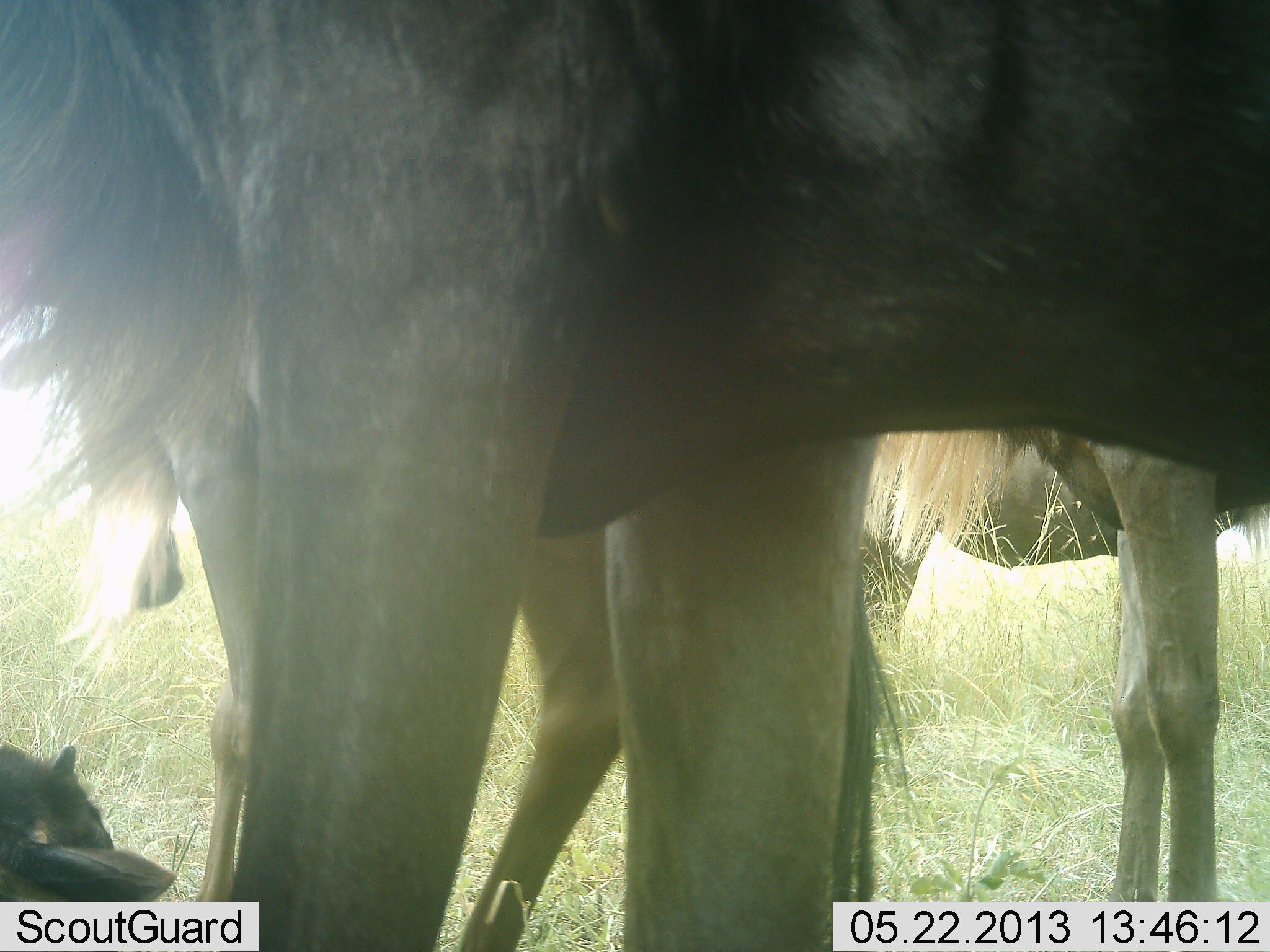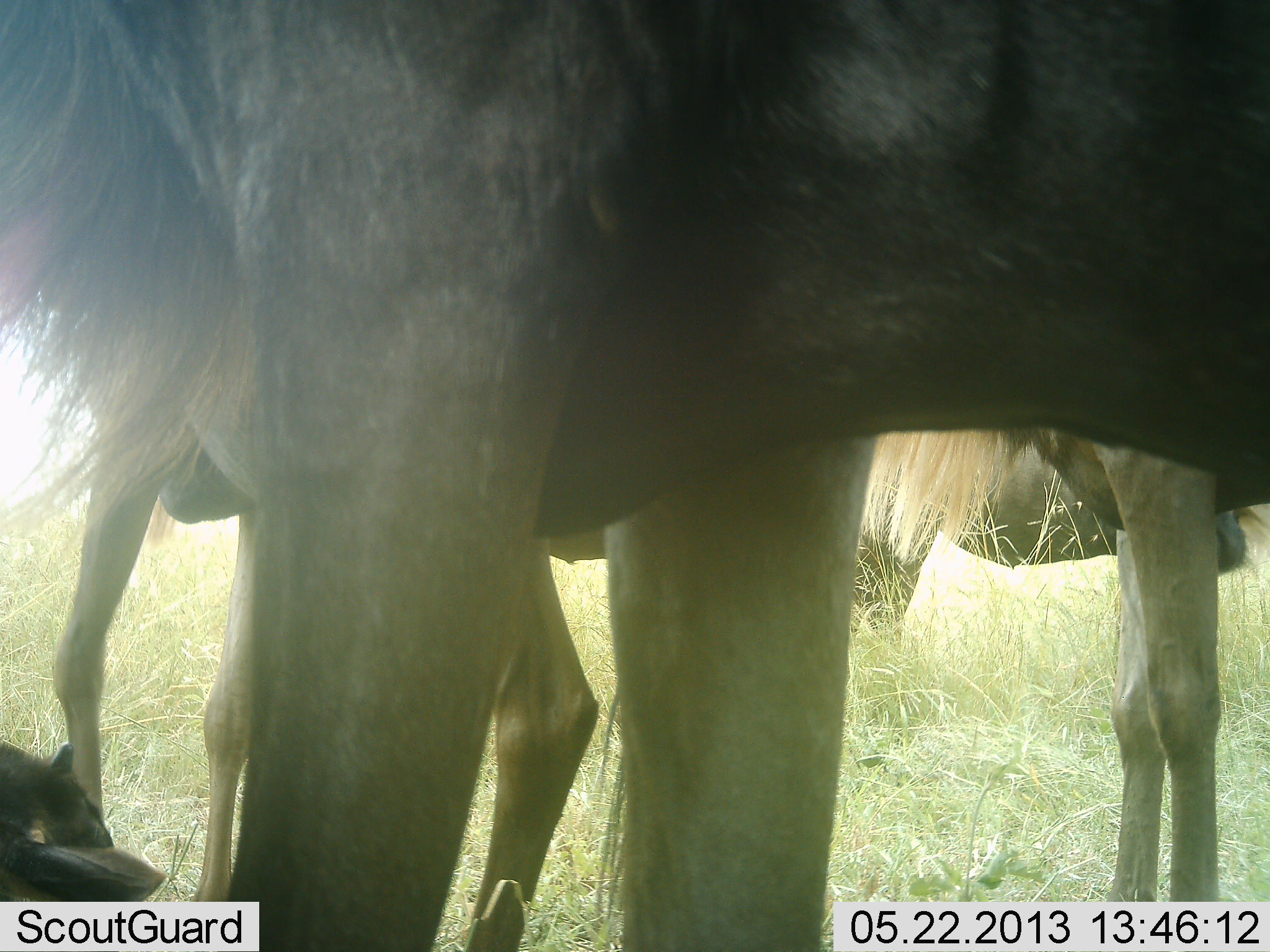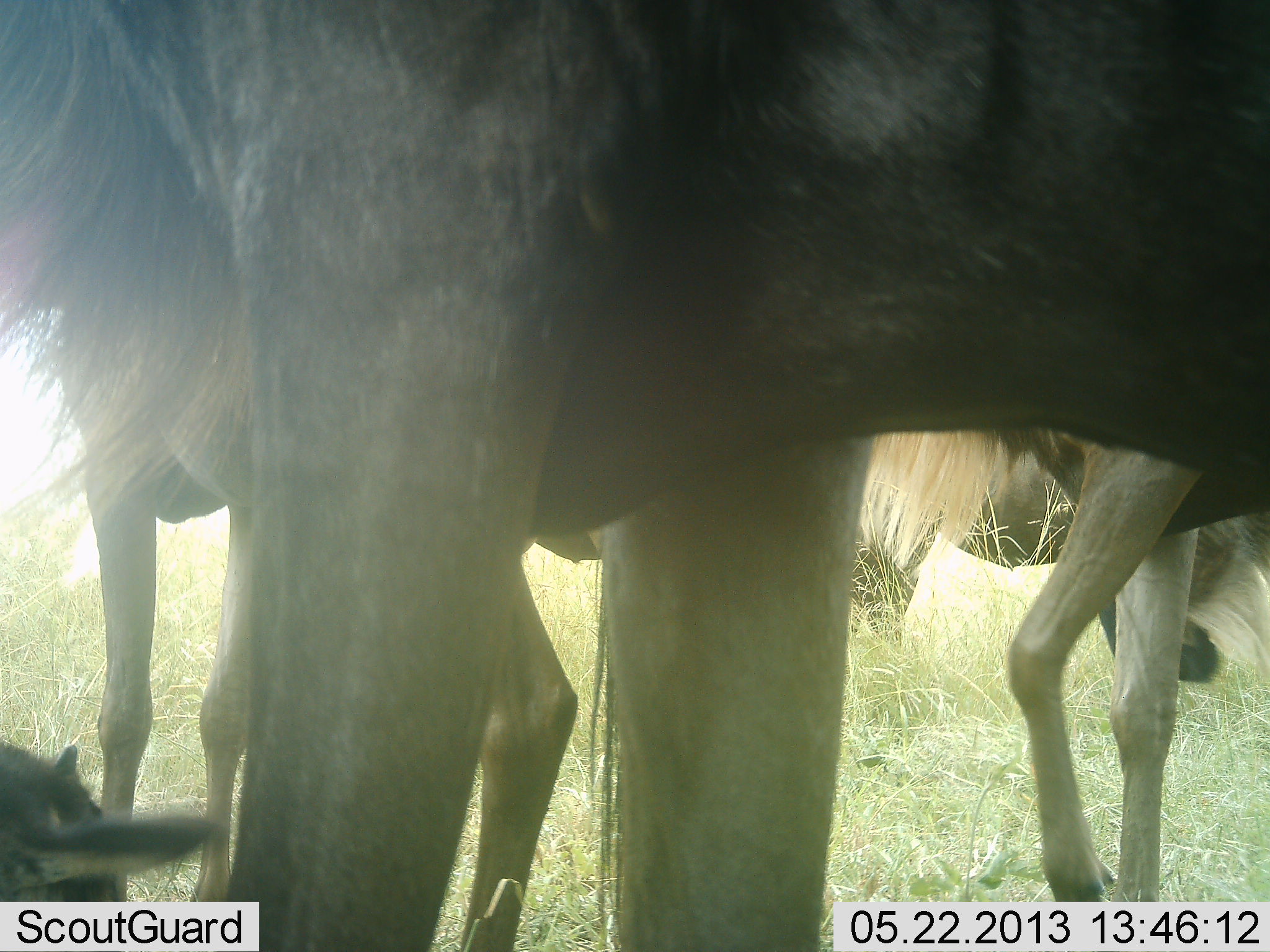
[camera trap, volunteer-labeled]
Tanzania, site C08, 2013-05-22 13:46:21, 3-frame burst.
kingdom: Animalia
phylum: Chordata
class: Mammalia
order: Artiodactyla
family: Bovidae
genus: Connochaetes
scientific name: Connochaetes taurinus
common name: blue wildebeest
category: wildebeest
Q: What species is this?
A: Wildebeest (blue wildebeest) (Connochaetes taurinus).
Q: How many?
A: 5.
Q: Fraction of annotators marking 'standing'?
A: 86%.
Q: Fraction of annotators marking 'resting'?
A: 64%.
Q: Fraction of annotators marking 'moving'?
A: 18%.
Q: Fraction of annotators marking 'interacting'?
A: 5%.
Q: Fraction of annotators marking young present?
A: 50%.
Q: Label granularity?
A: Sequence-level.